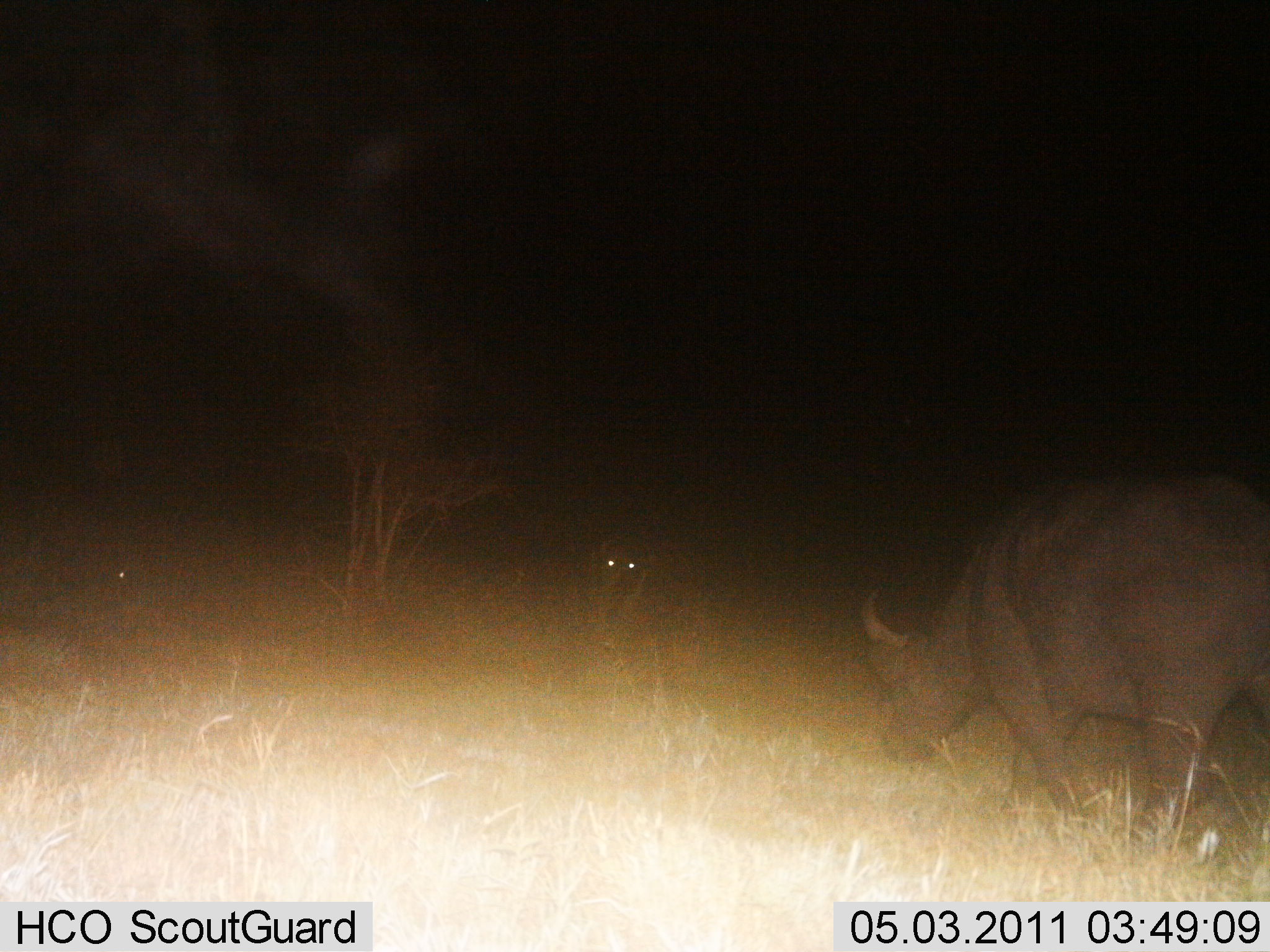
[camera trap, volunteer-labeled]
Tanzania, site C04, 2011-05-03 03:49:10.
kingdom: Animalia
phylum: Chordata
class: Mammalia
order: Artiodactyla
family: Bovidae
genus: Syncerus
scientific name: Syncerus caffer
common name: cape buffalo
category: buffalo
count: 1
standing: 42%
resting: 8%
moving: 58%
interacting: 17%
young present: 0%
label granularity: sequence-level